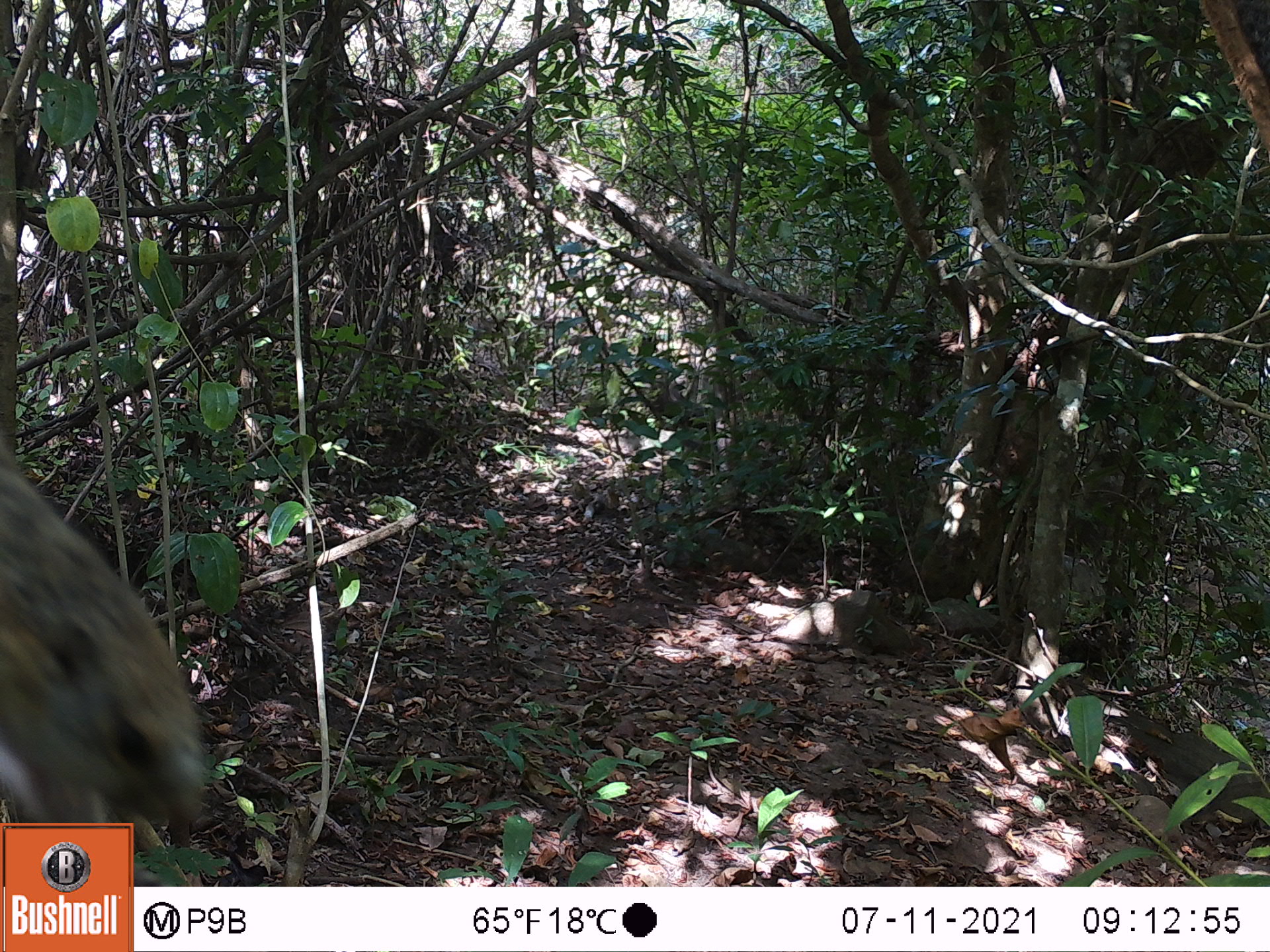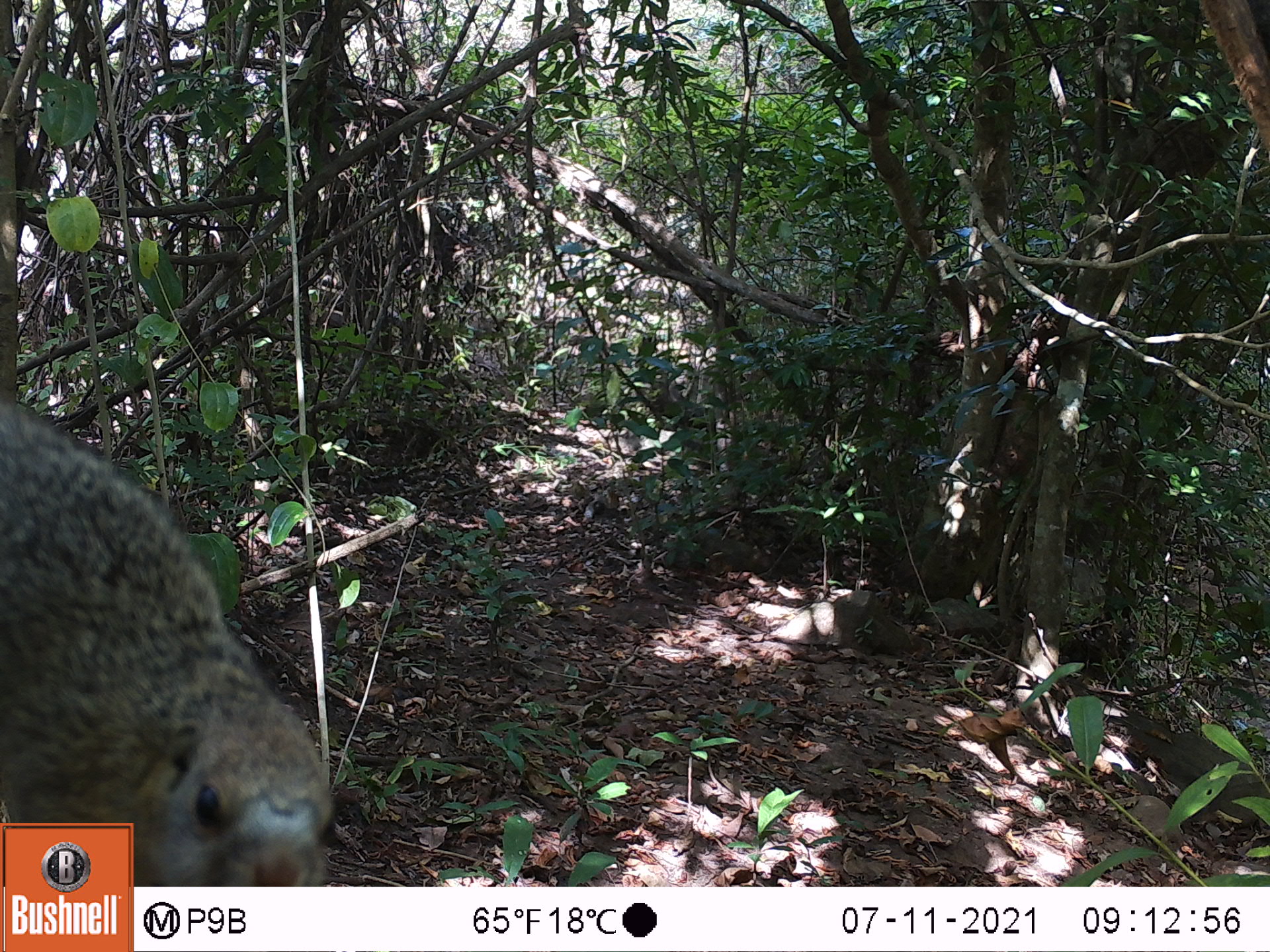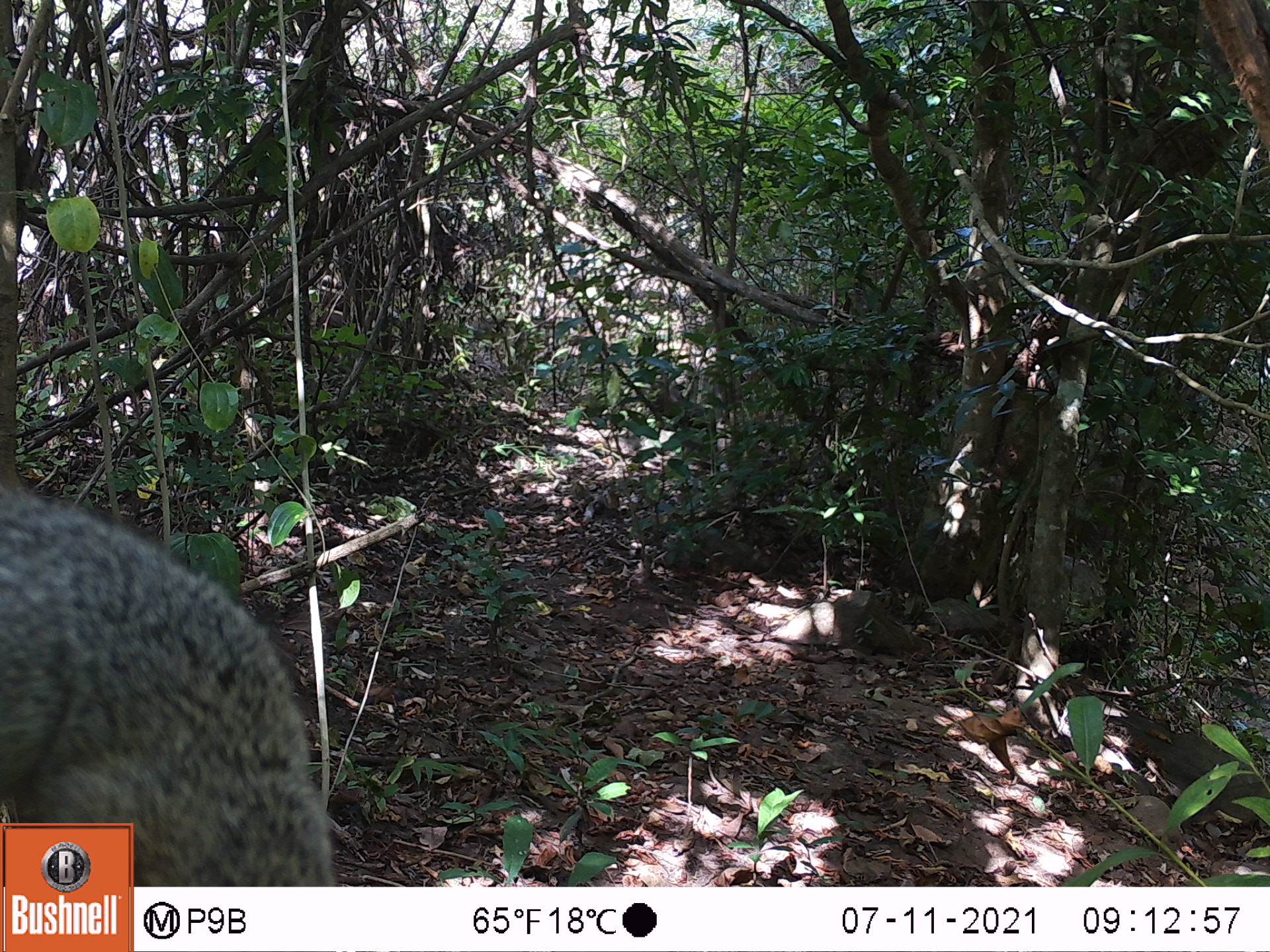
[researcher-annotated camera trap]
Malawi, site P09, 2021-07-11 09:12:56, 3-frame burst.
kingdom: Animalia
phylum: Chordata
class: Mammalia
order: Rodentia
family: Sciuridae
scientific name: Sciuridae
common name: squirrel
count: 1